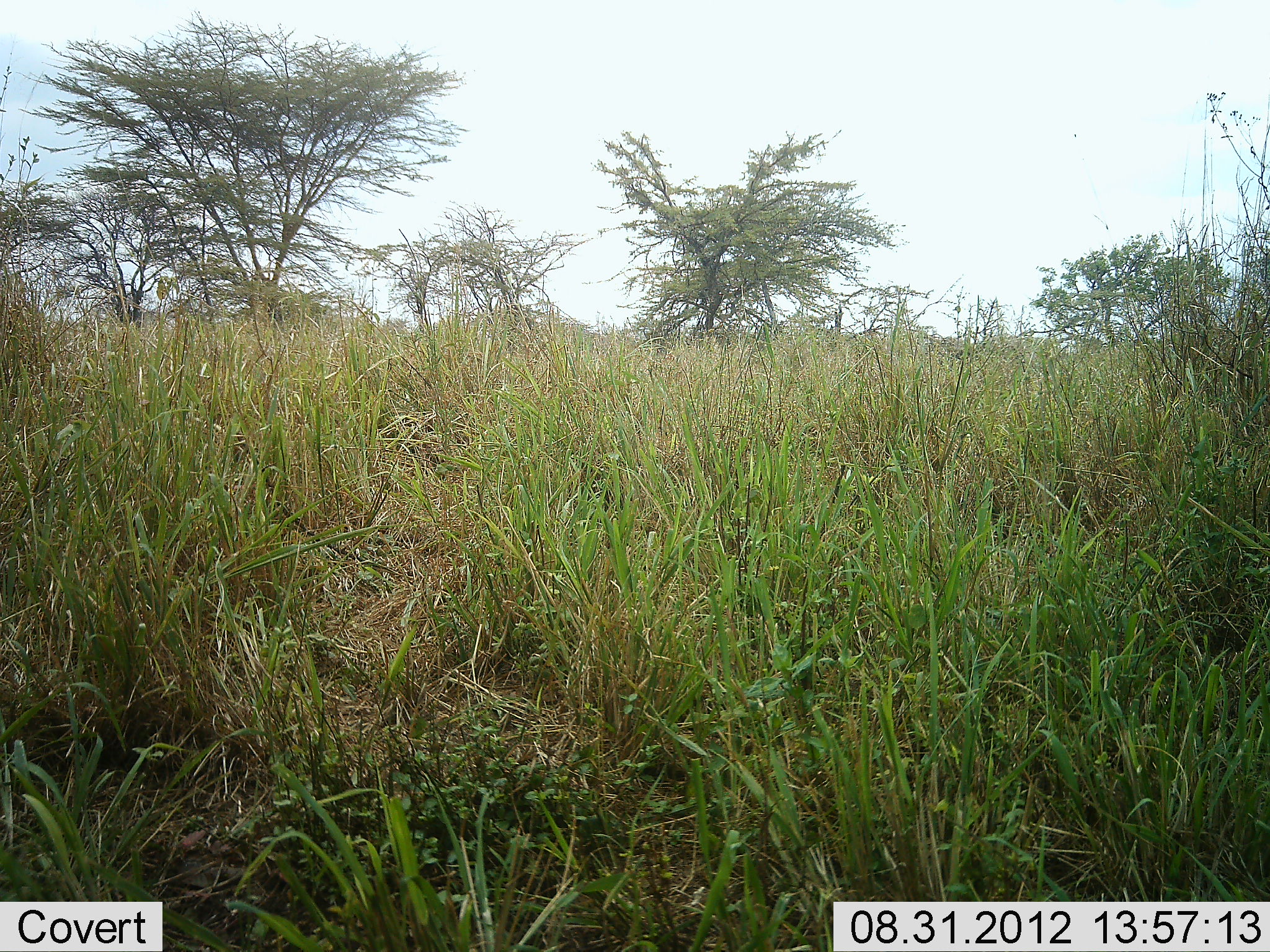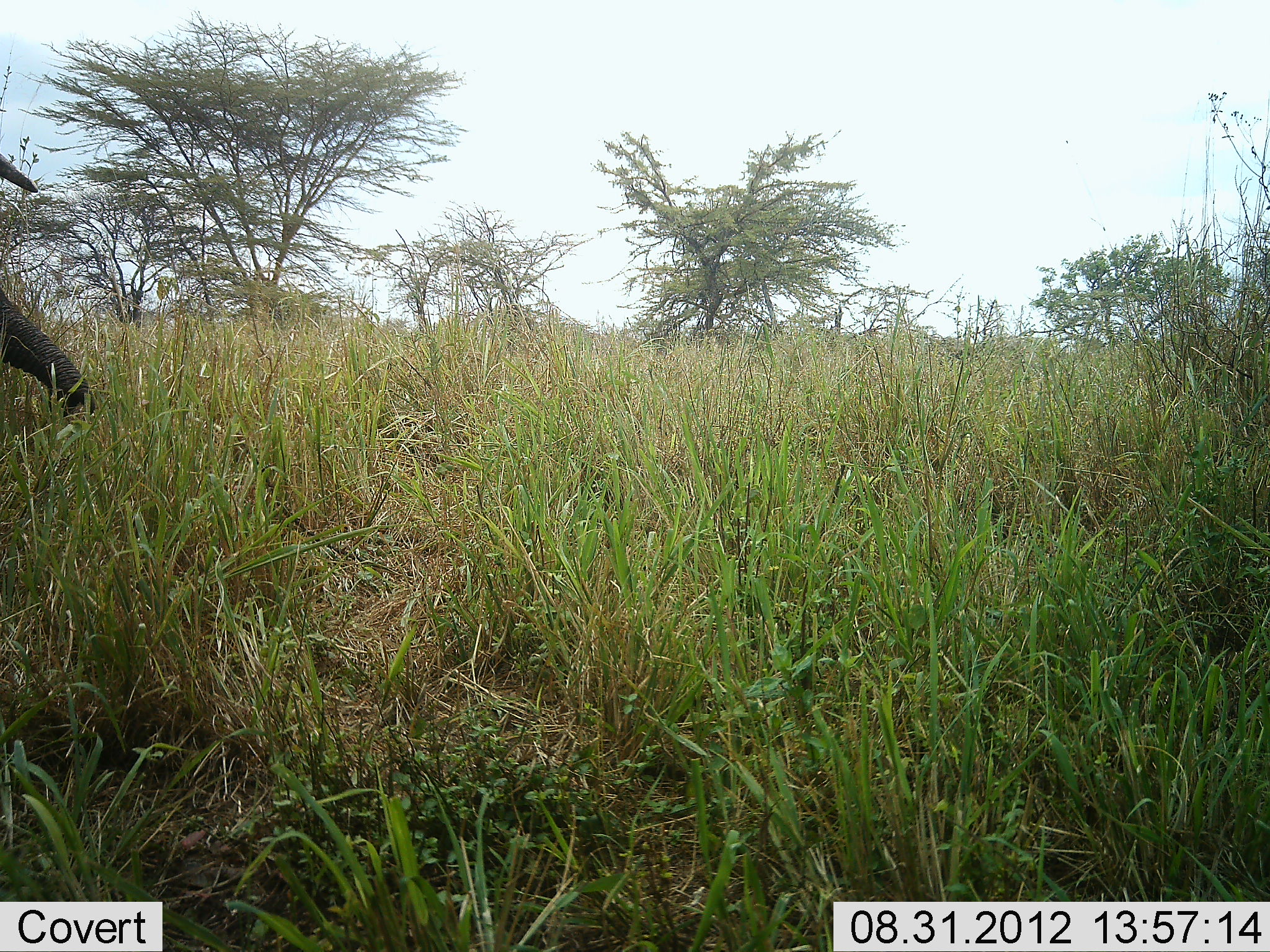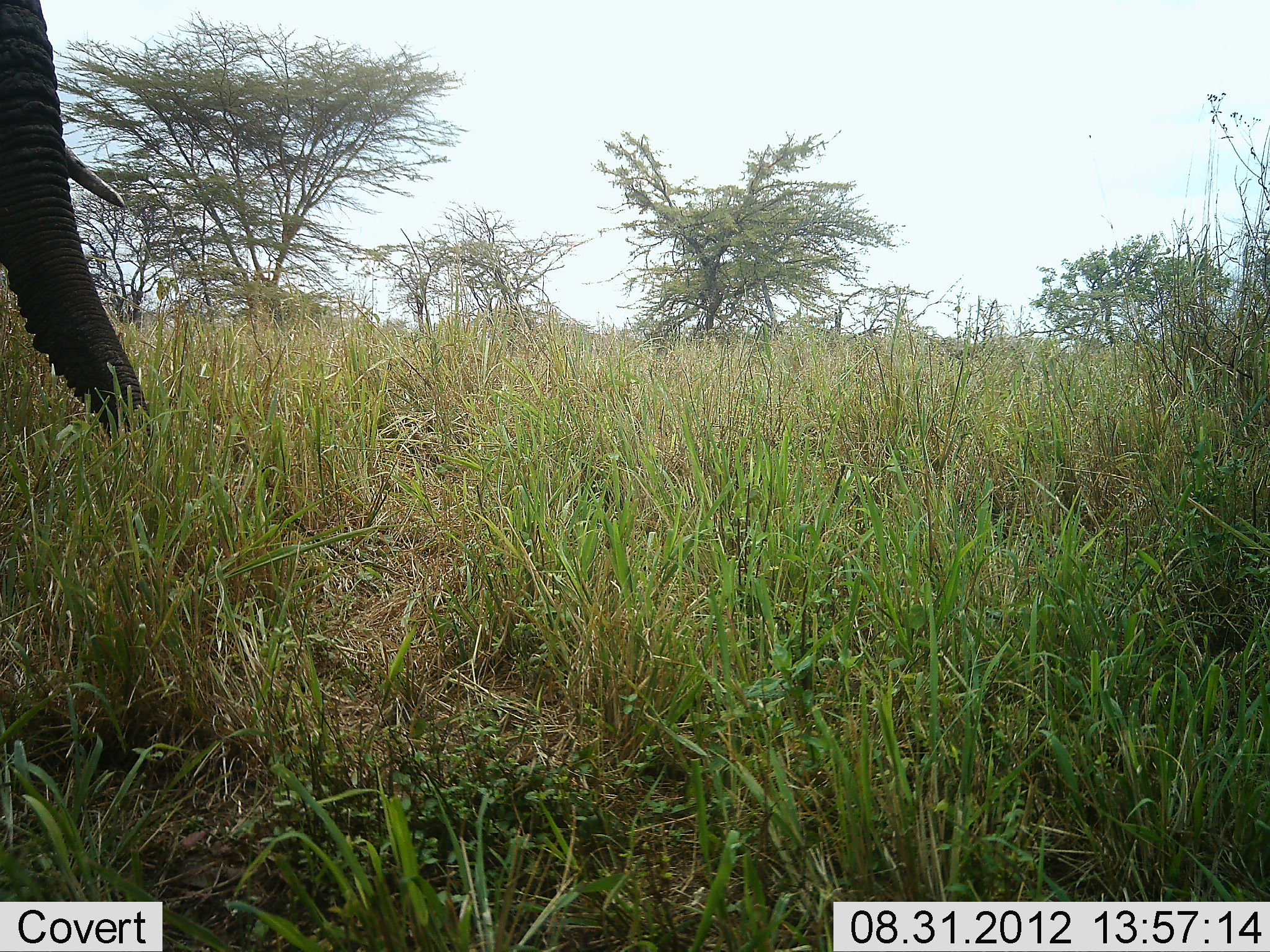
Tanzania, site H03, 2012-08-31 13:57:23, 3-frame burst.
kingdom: Animalia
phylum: Chordata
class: Mammalia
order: Proboscidea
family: Elephantidae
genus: Loxodonta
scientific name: Loxodonta africana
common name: african bush elephant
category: elephant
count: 1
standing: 0%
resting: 0%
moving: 90%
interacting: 0%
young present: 0%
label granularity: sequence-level